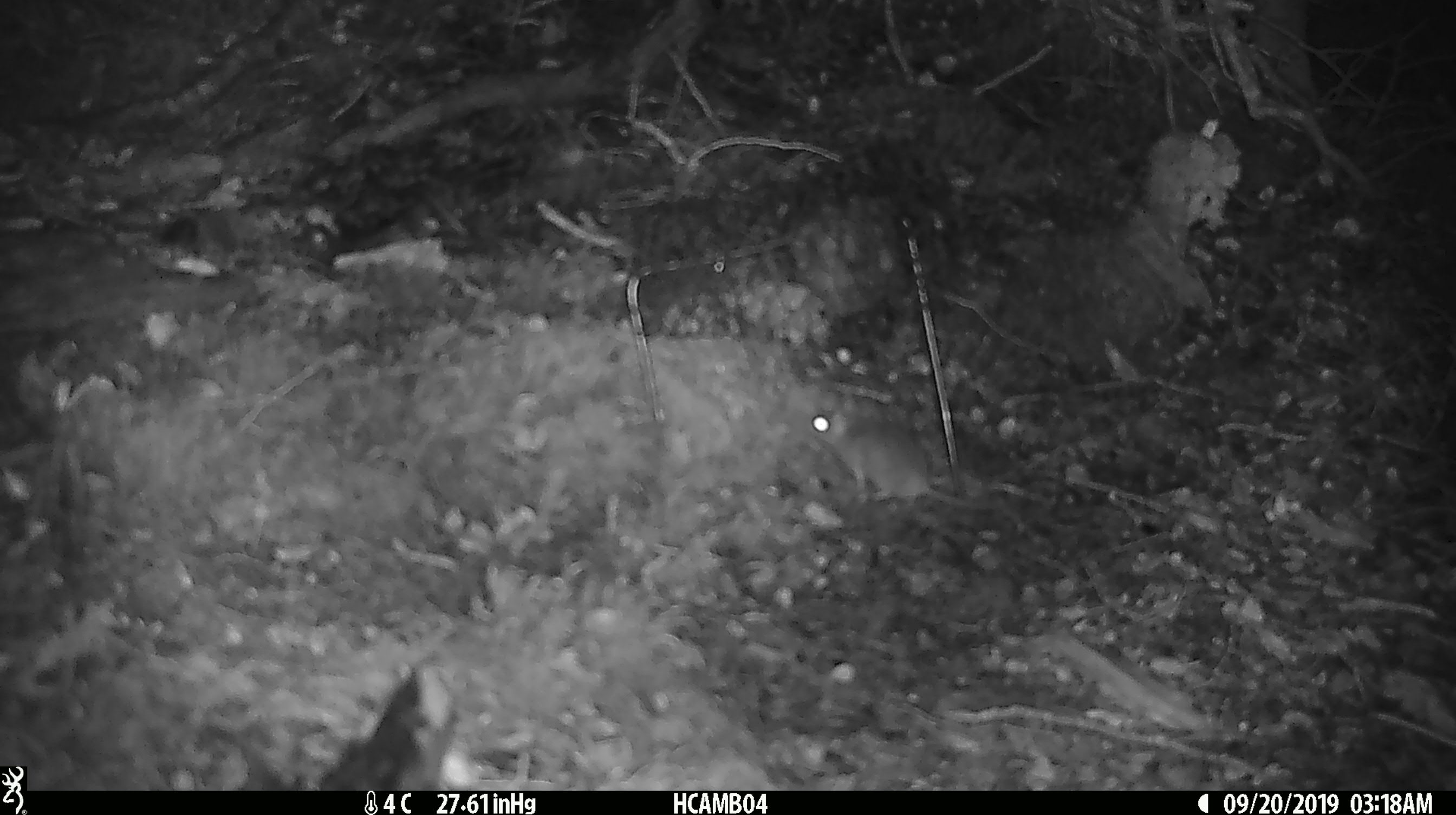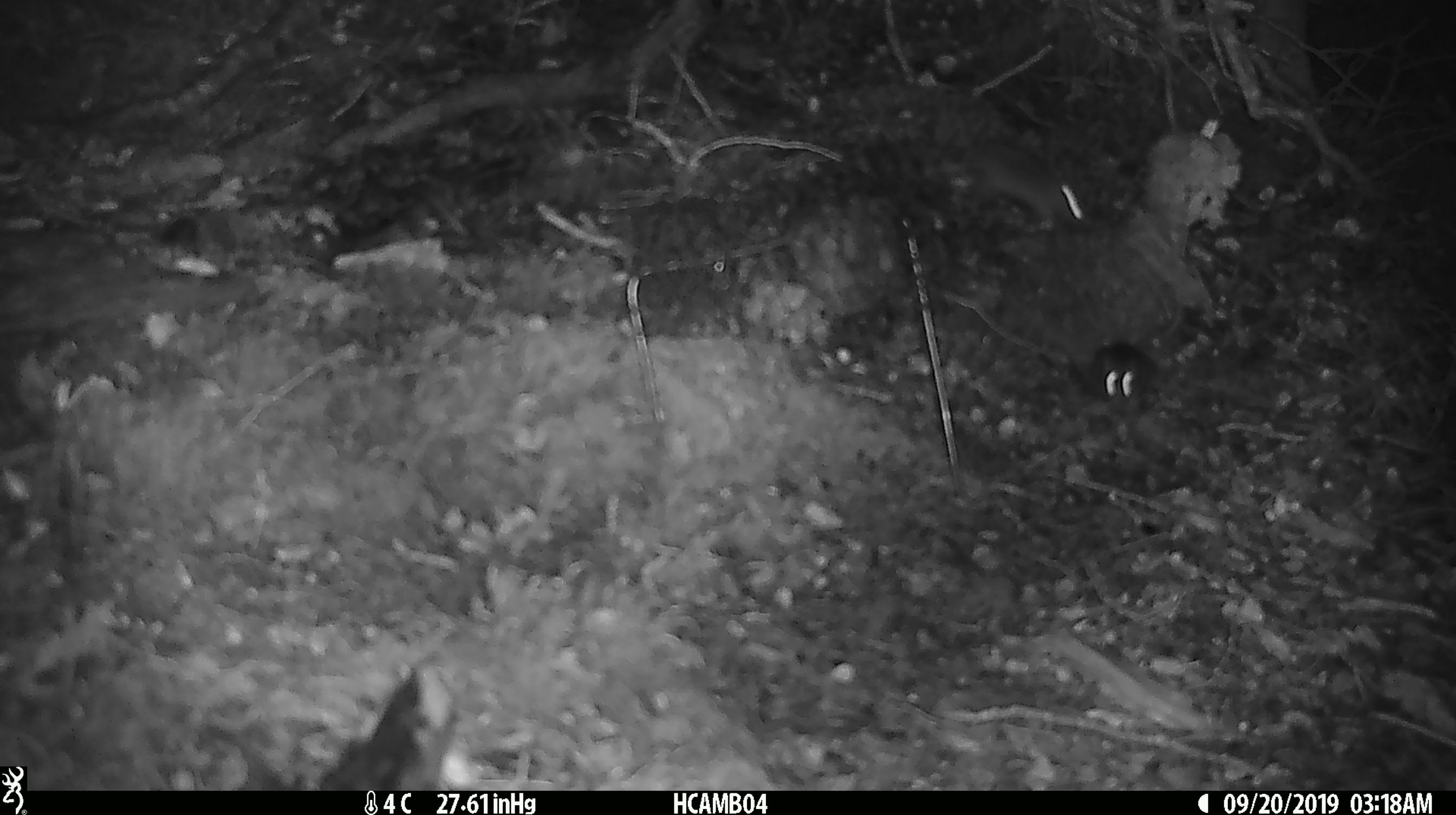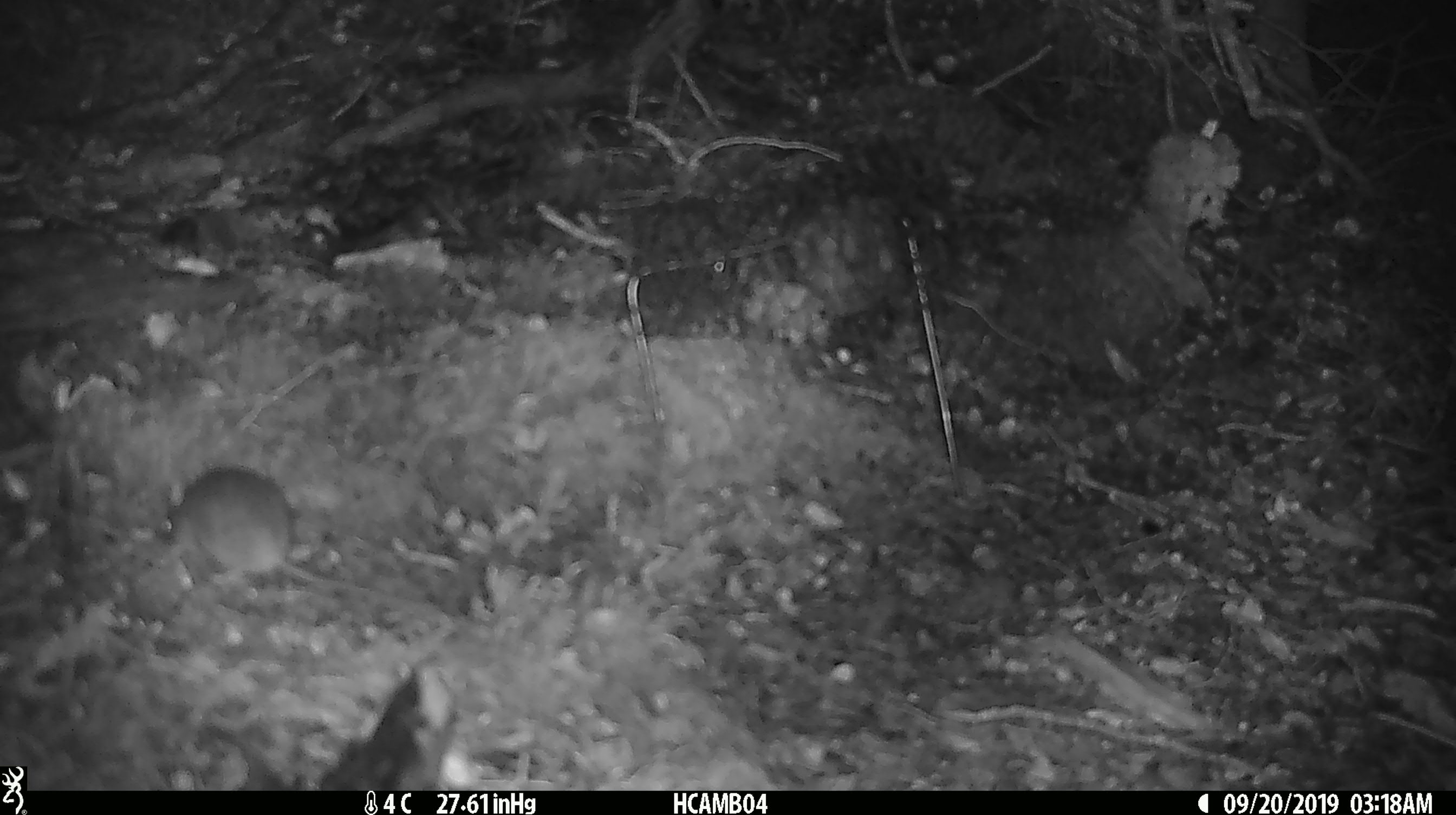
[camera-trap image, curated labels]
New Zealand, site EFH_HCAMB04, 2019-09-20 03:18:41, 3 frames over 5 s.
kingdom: Animalia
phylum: Chordata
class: Mammalia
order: Rodentia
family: Muridae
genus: Mus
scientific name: Mus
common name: mouse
Mouse (Mus).